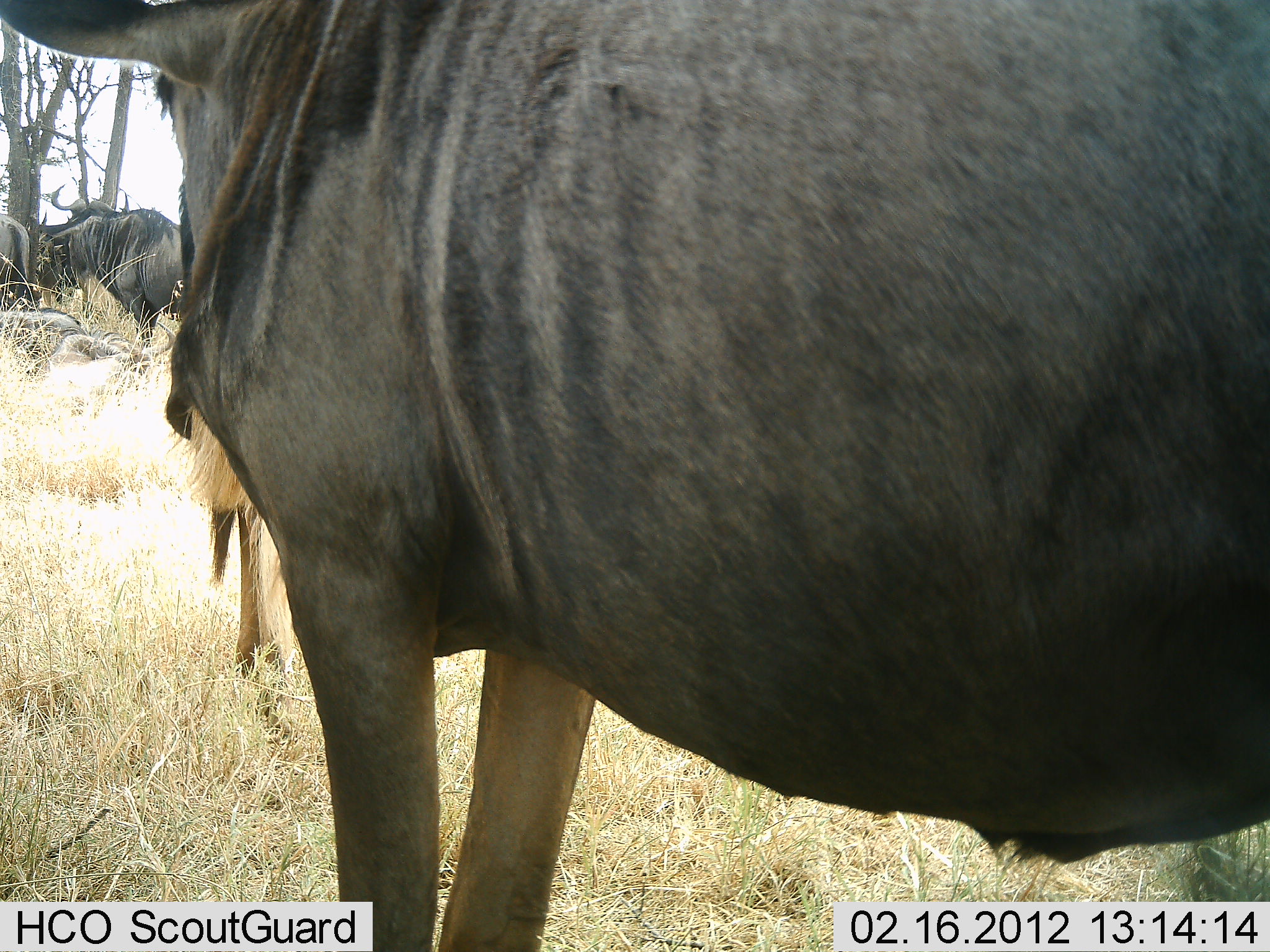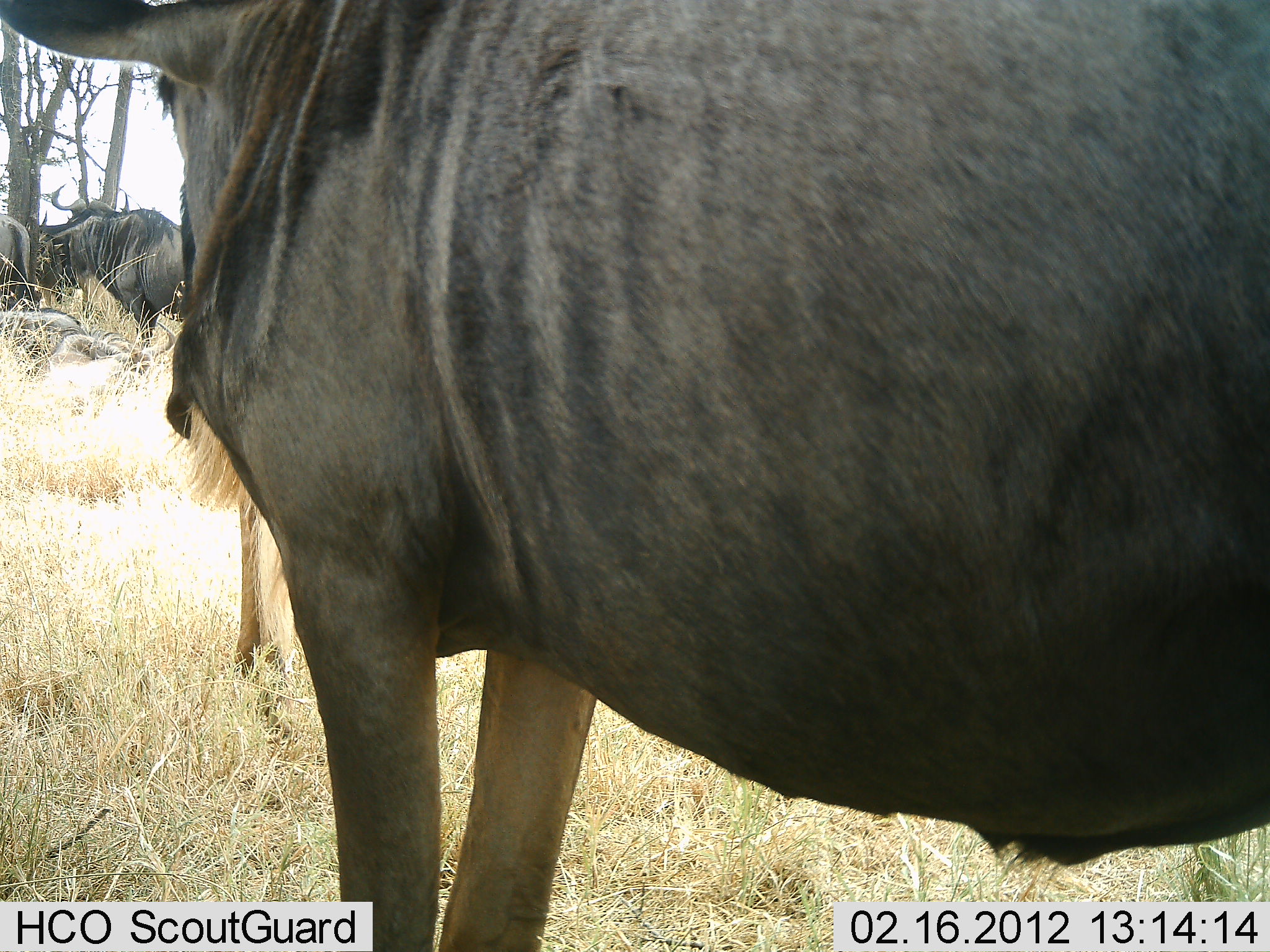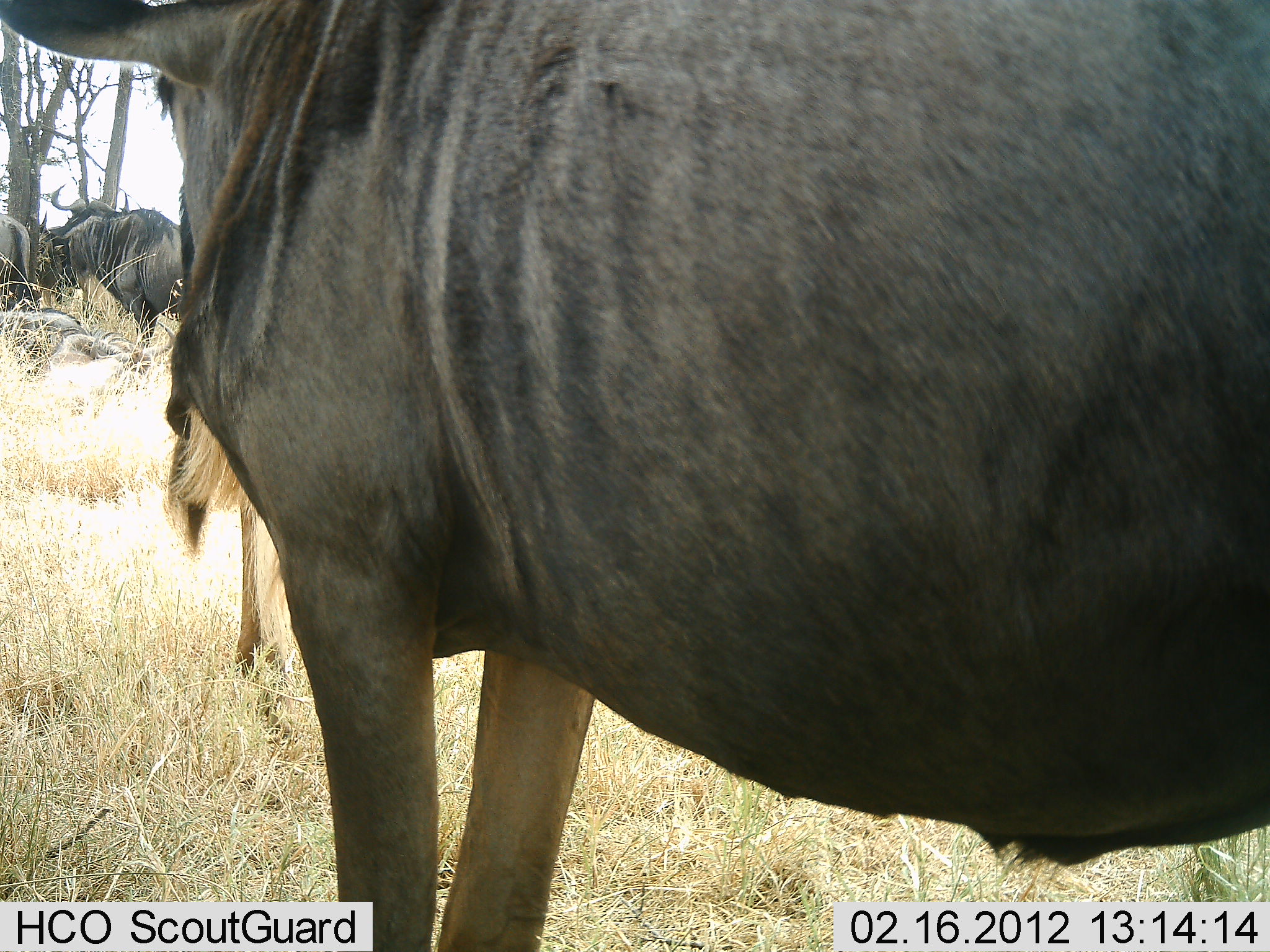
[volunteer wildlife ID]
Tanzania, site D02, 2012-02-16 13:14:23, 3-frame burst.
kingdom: Animalia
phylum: Chordata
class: Mammalia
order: Artiodactyla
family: Bovidae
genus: Connochaetes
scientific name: Connochaetes taurinus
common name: blue wildebeest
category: wildebeest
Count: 4.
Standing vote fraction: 100%.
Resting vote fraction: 24%.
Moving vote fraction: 0%.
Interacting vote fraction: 0%.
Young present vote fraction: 0%.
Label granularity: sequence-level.